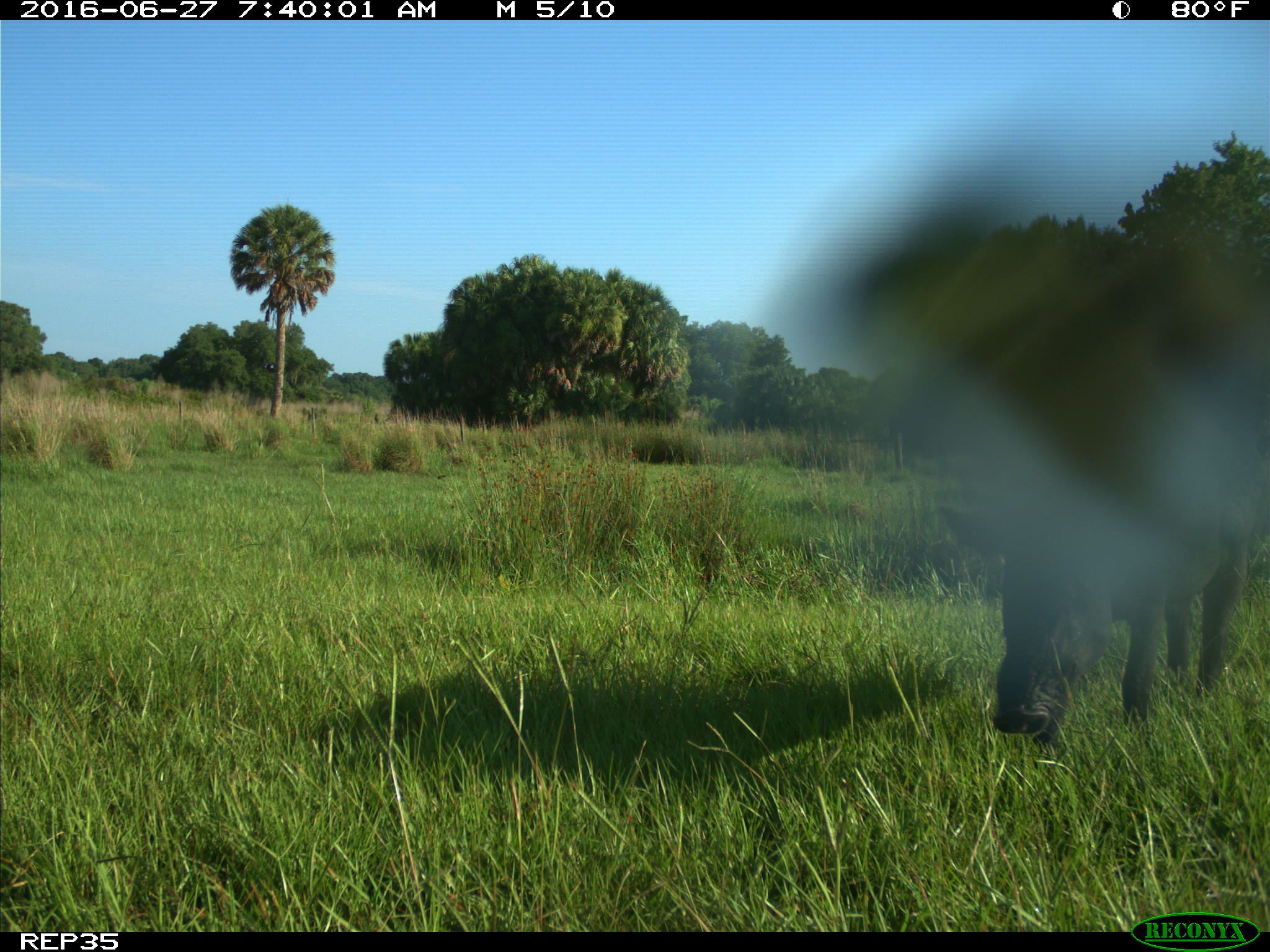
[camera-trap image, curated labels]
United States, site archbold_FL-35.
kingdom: Animalia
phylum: Chordata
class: Mammalia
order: Artiodactyla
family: Suidae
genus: Sus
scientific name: Sus scrofa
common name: wild boar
Sus scrofa (wild boar).